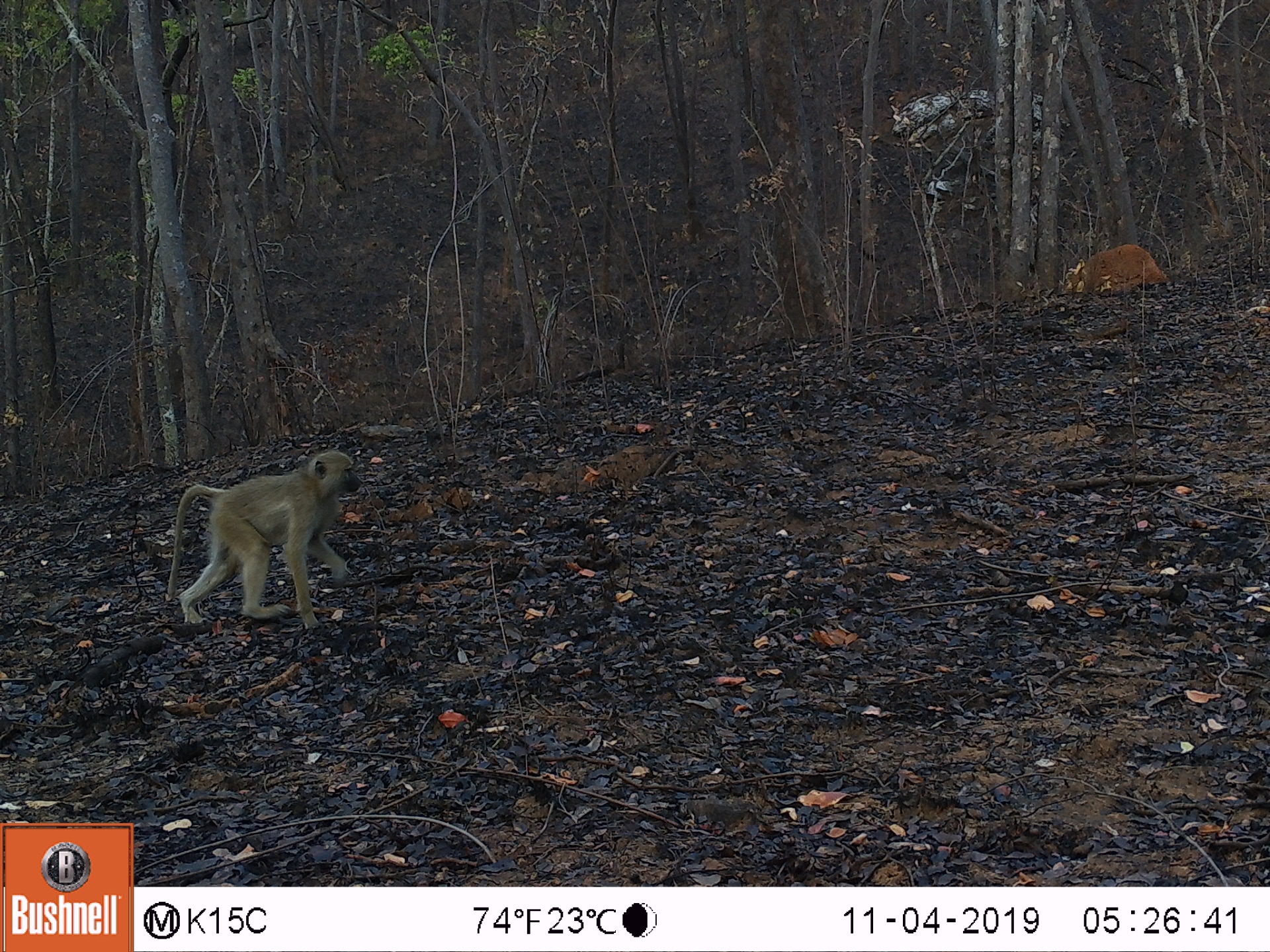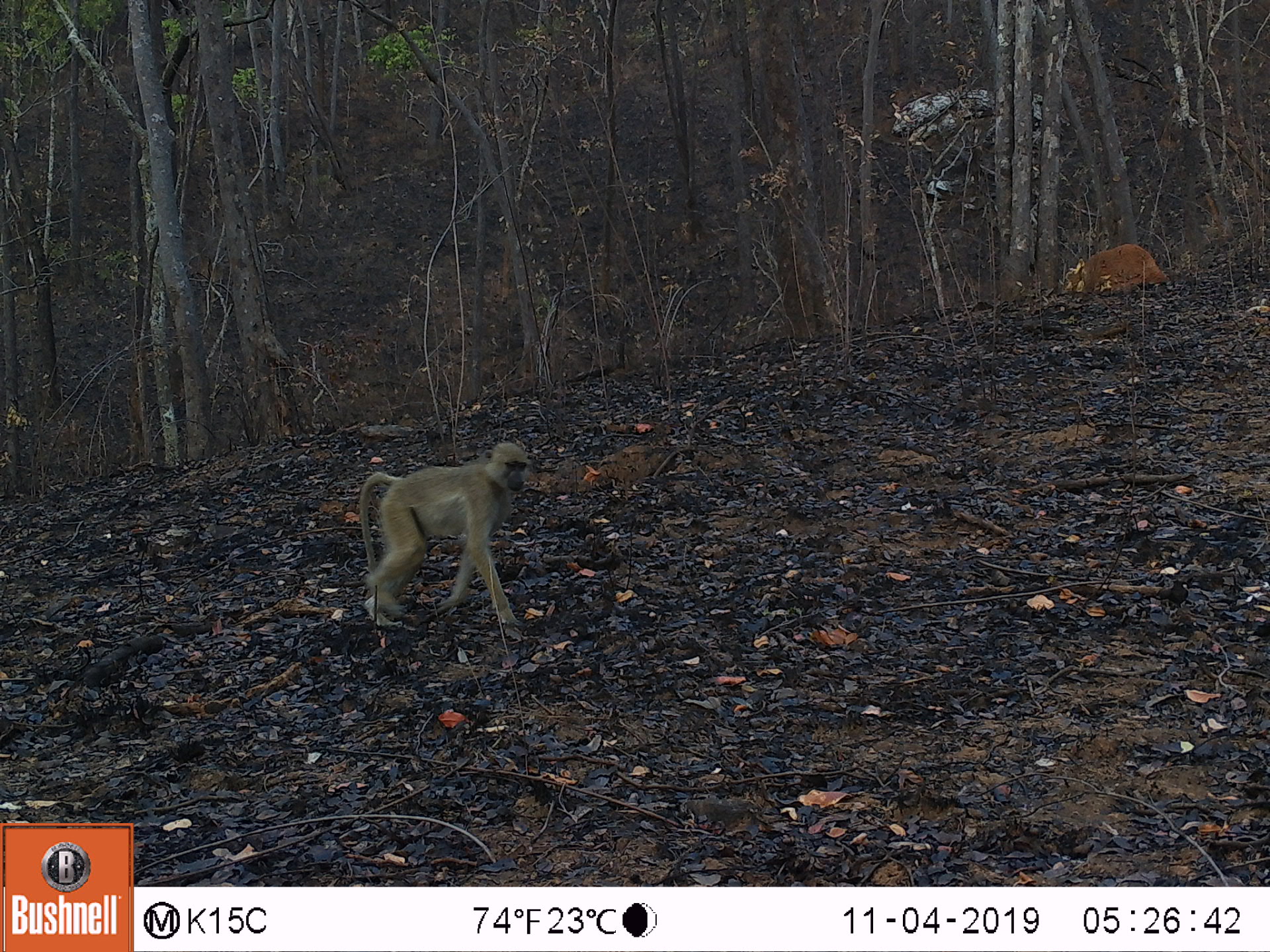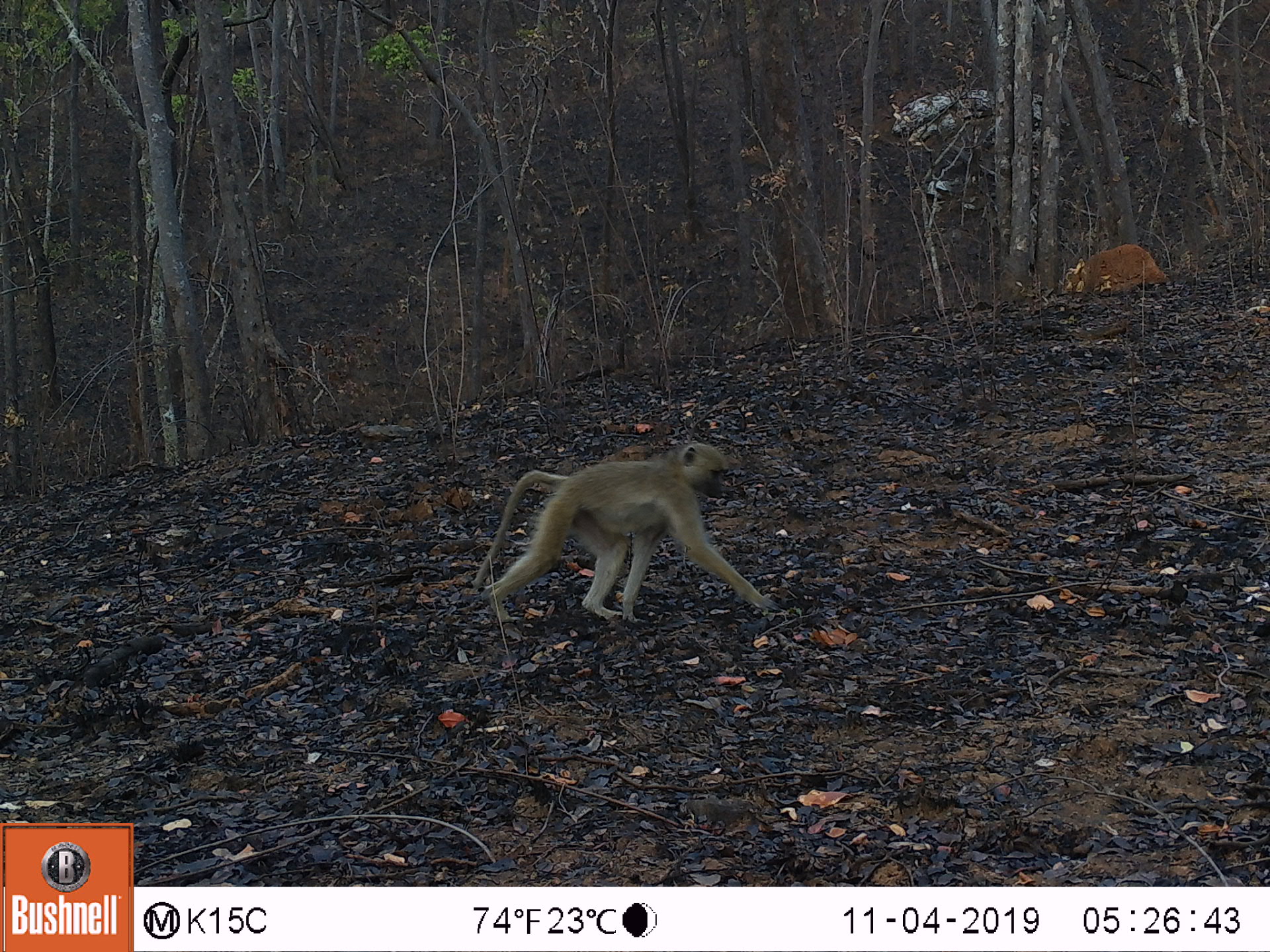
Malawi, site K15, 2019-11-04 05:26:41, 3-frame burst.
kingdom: Animalia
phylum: Chordata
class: Mammalia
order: Primates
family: Cercopithecidae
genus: Papio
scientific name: Papio cynocephalus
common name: yellow baboon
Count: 1.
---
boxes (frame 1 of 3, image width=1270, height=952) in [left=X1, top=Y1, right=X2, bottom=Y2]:
yellow baboon: [left=160, top=448, right=359, bottom=635]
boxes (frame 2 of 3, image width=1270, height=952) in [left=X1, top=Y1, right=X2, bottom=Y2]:
yellow baboon: [left=356, top=441, right=531, bottom=638]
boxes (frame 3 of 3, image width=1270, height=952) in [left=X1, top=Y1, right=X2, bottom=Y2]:
yellow baboon: [left=465, top=436, right=779, bottom=630]